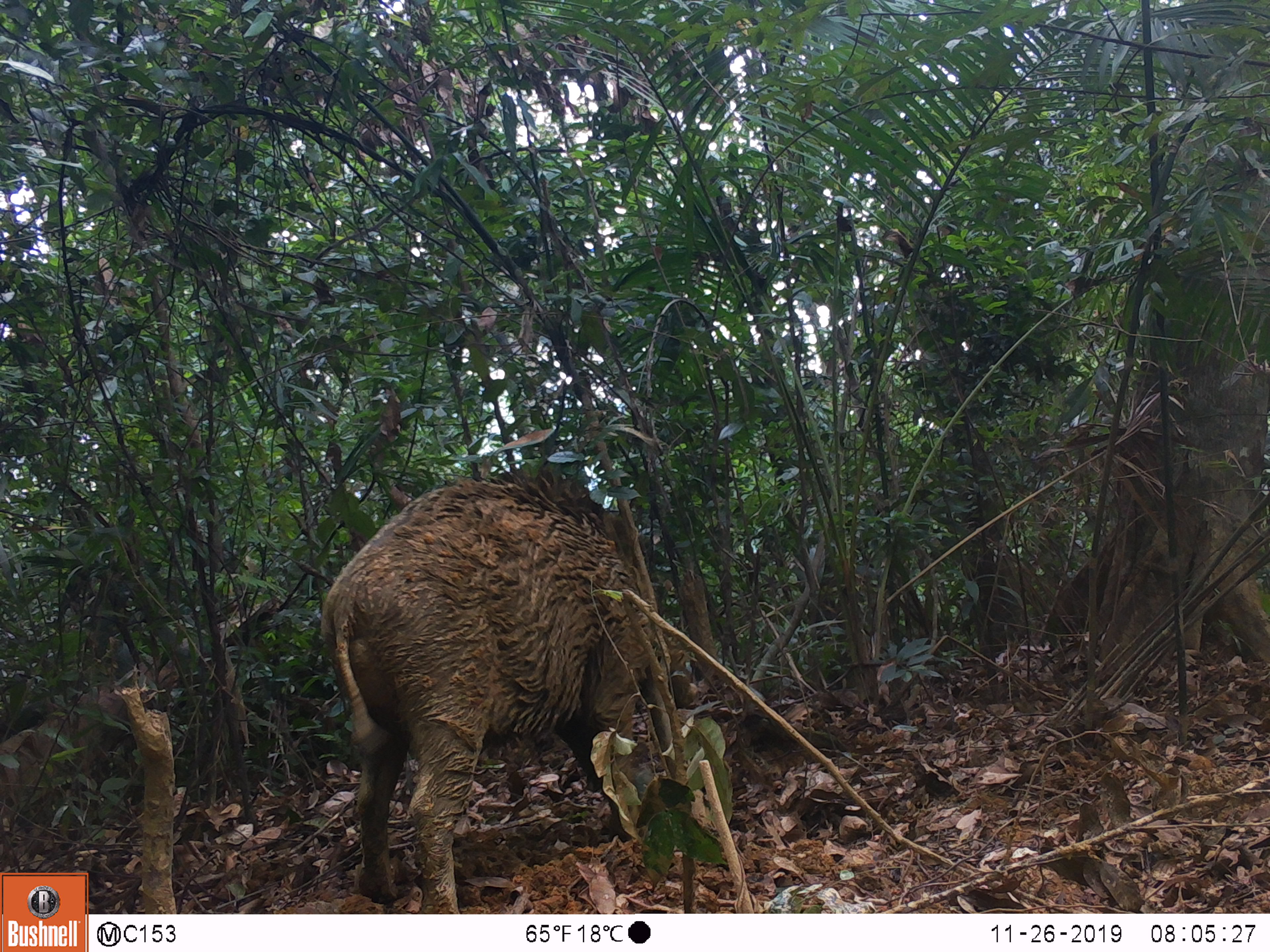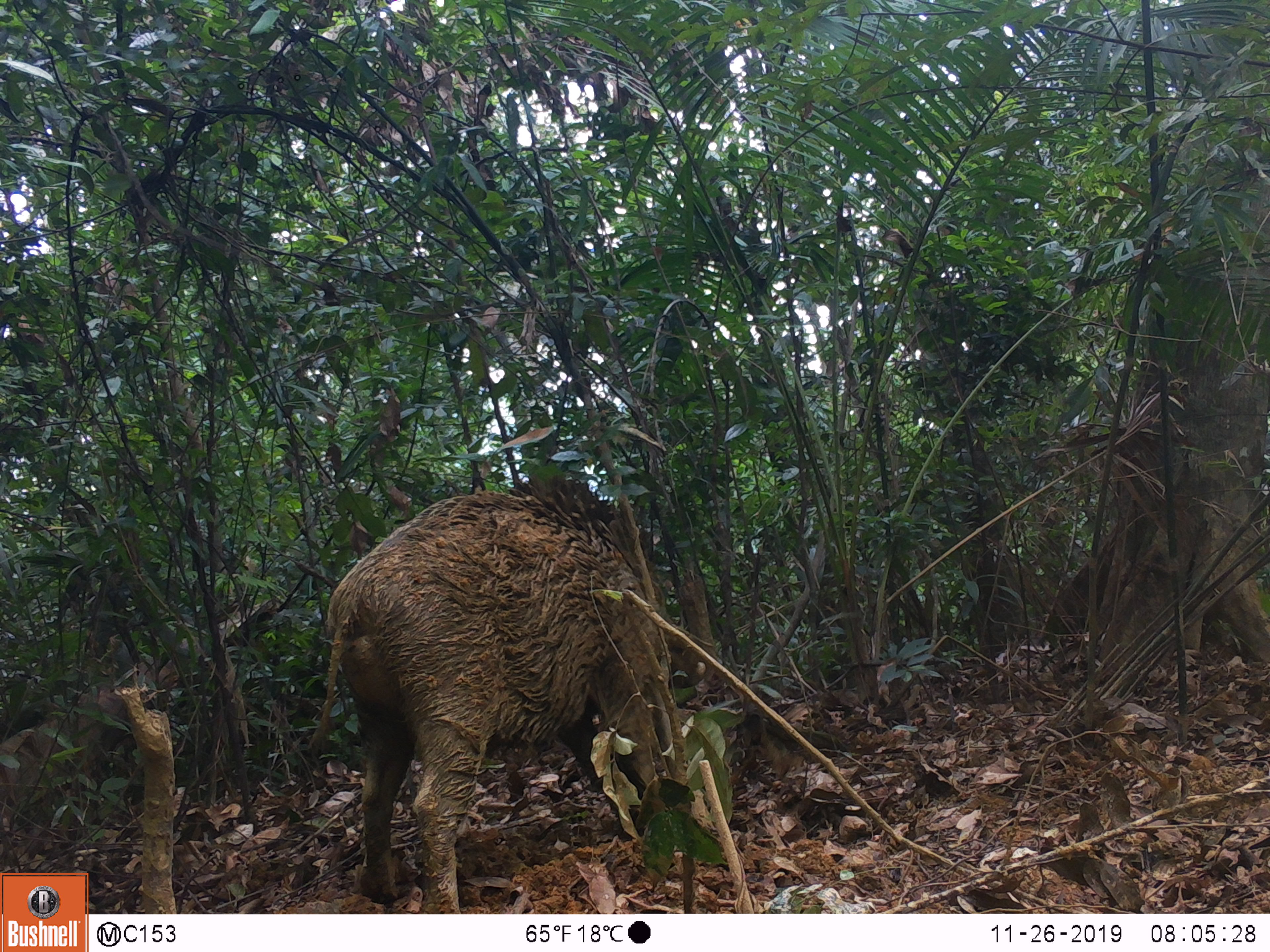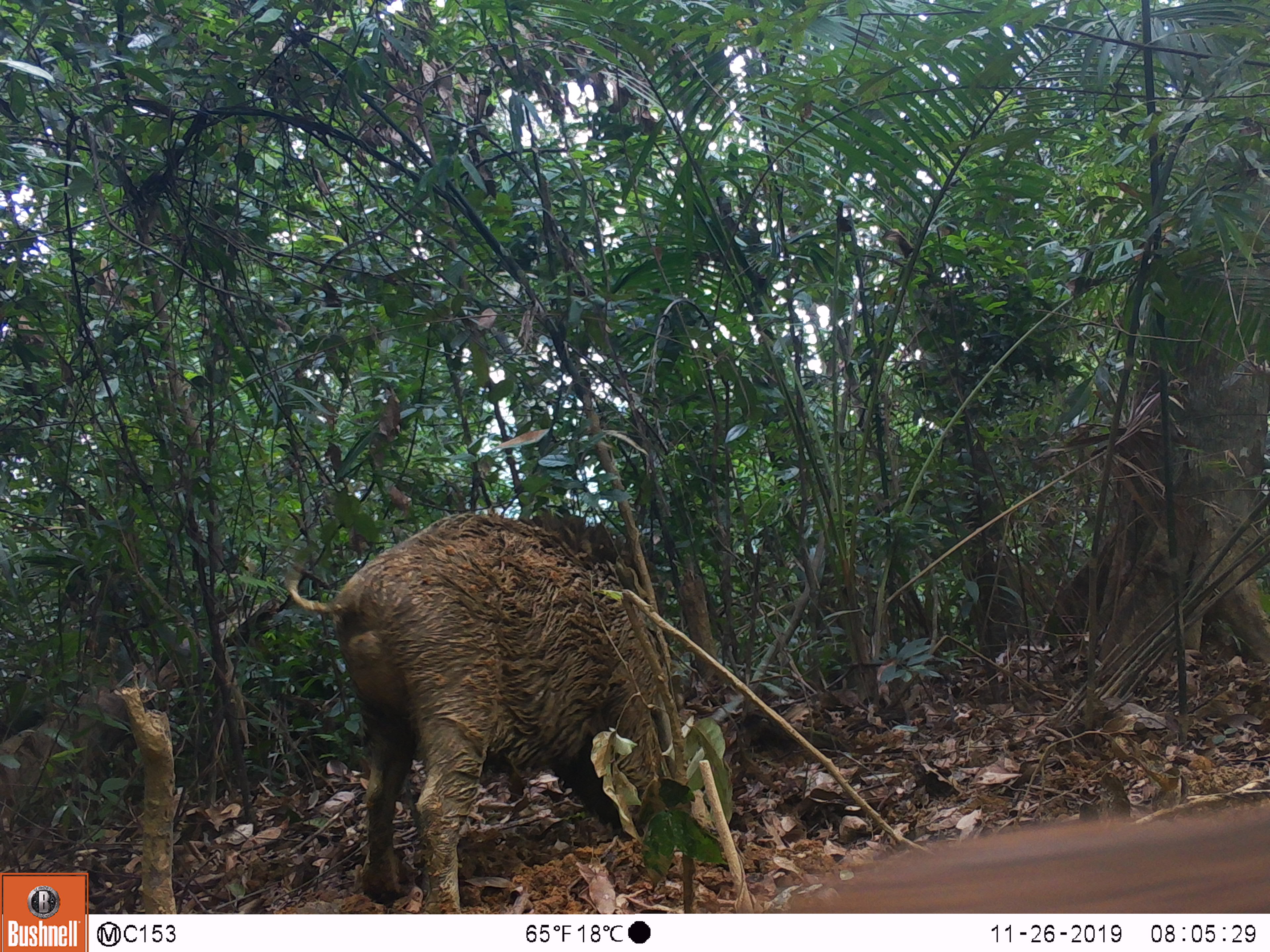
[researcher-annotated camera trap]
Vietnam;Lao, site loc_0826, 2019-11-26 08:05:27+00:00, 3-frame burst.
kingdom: Animalia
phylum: Chordata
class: Mammalia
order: Artiodactyla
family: Suidae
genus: Sus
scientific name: Sus scrofa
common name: eurasian wild pig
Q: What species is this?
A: Eurasian wild pig (Sus scrofa).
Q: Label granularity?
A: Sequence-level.